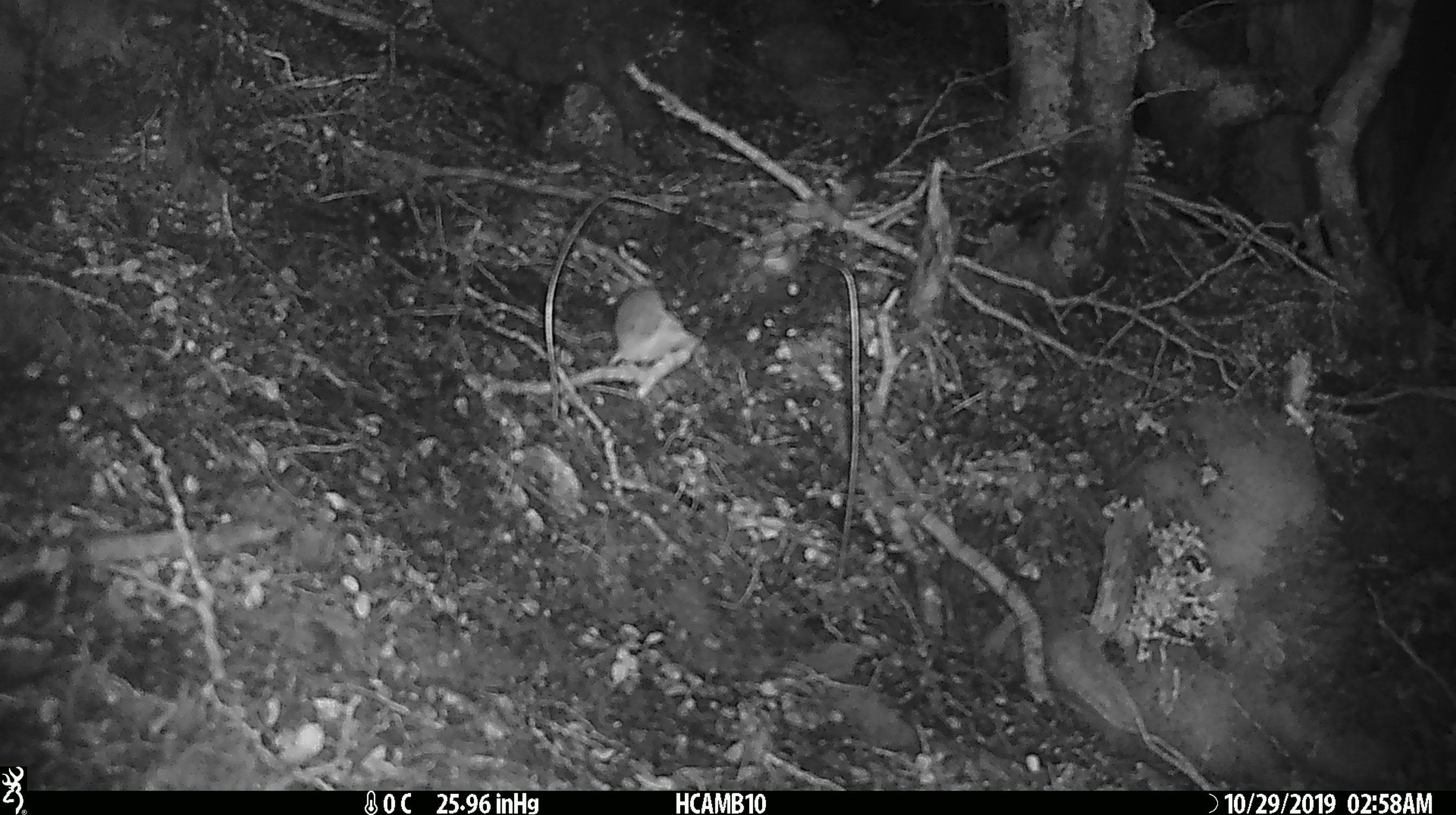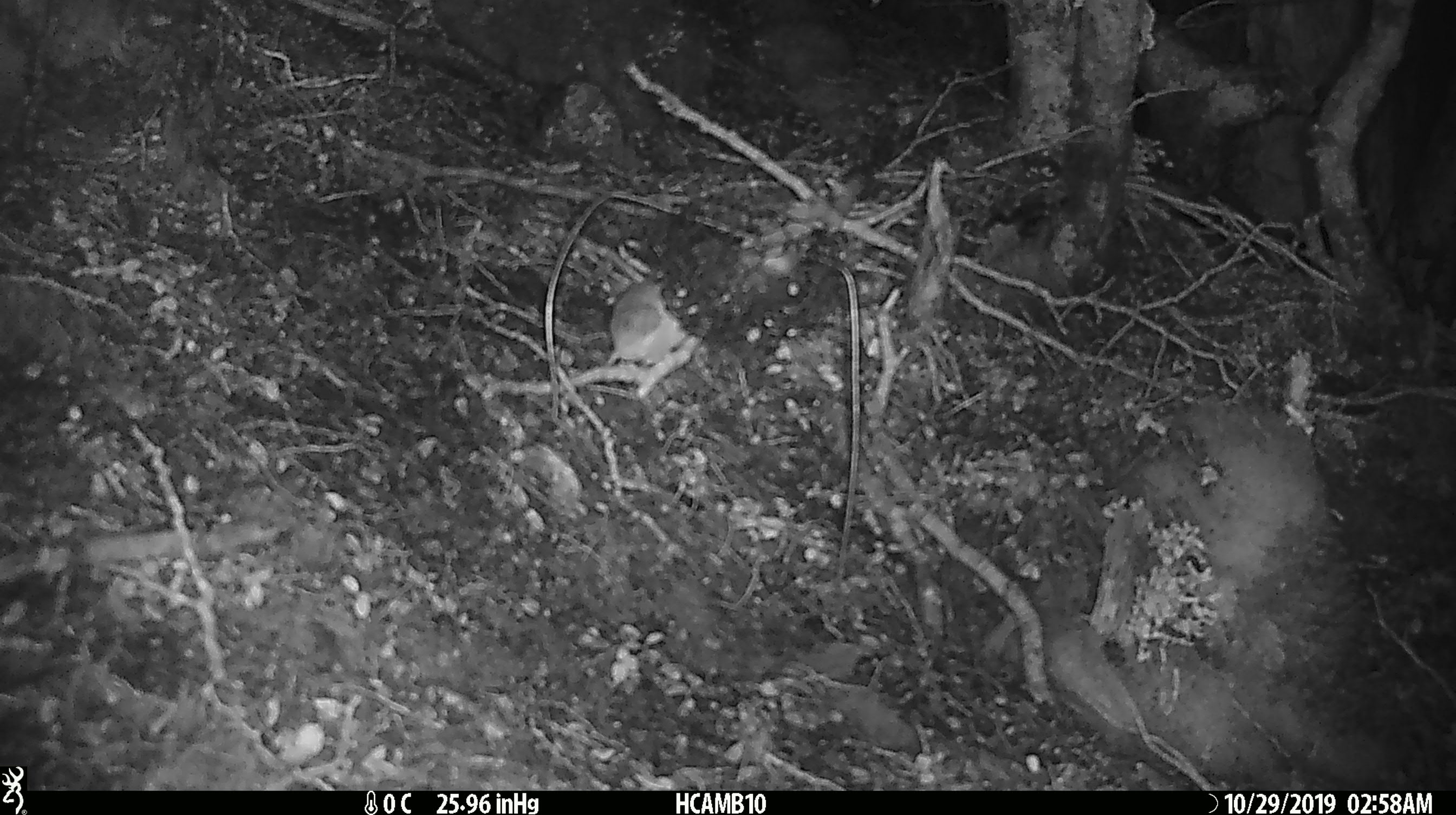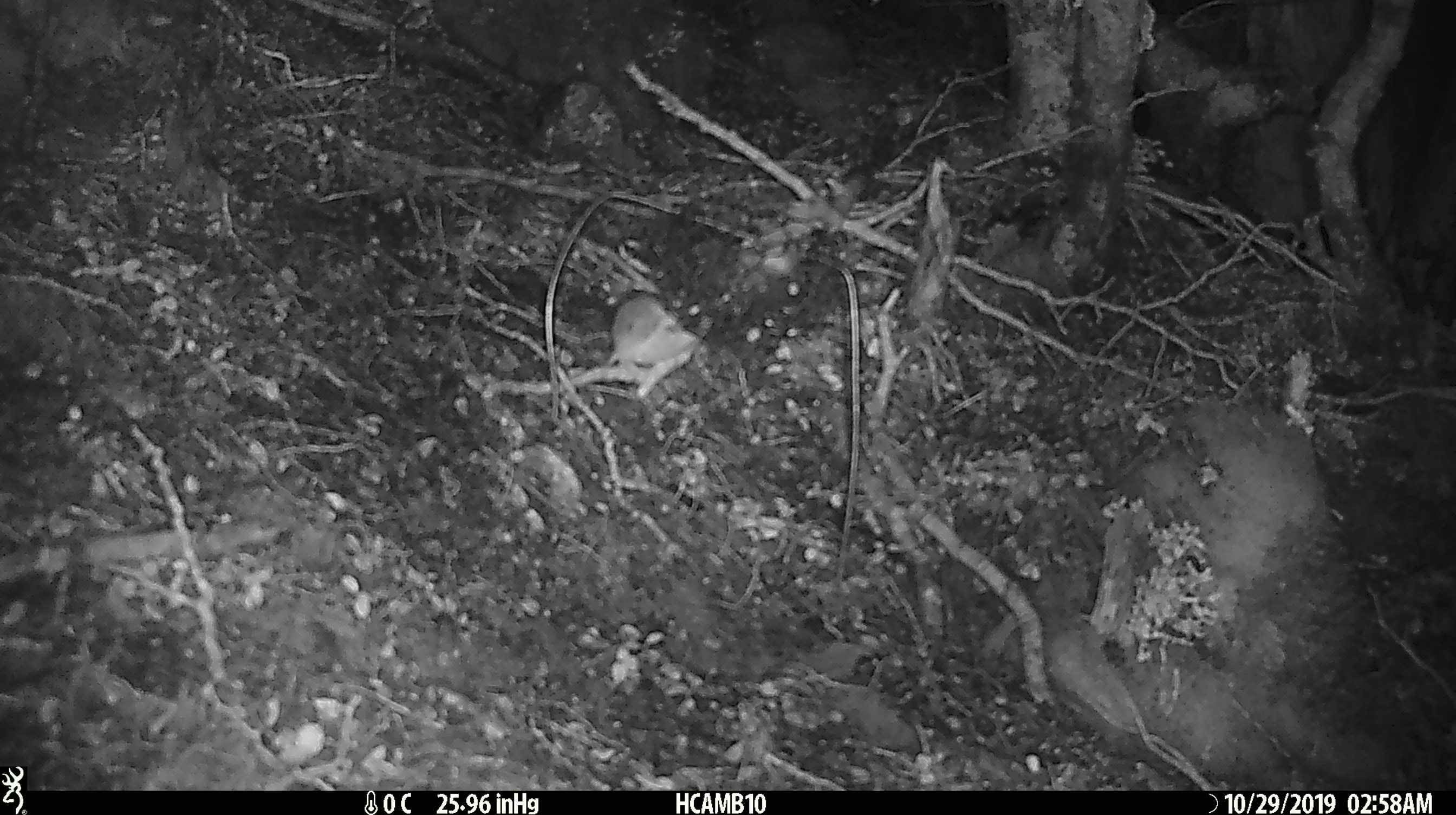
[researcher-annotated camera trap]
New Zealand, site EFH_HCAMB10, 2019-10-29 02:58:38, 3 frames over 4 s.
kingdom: Animalia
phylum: Chordata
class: Mammalia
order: Rodentia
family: Muridae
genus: Mus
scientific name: Mus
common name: mouse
Mouse (Mus).